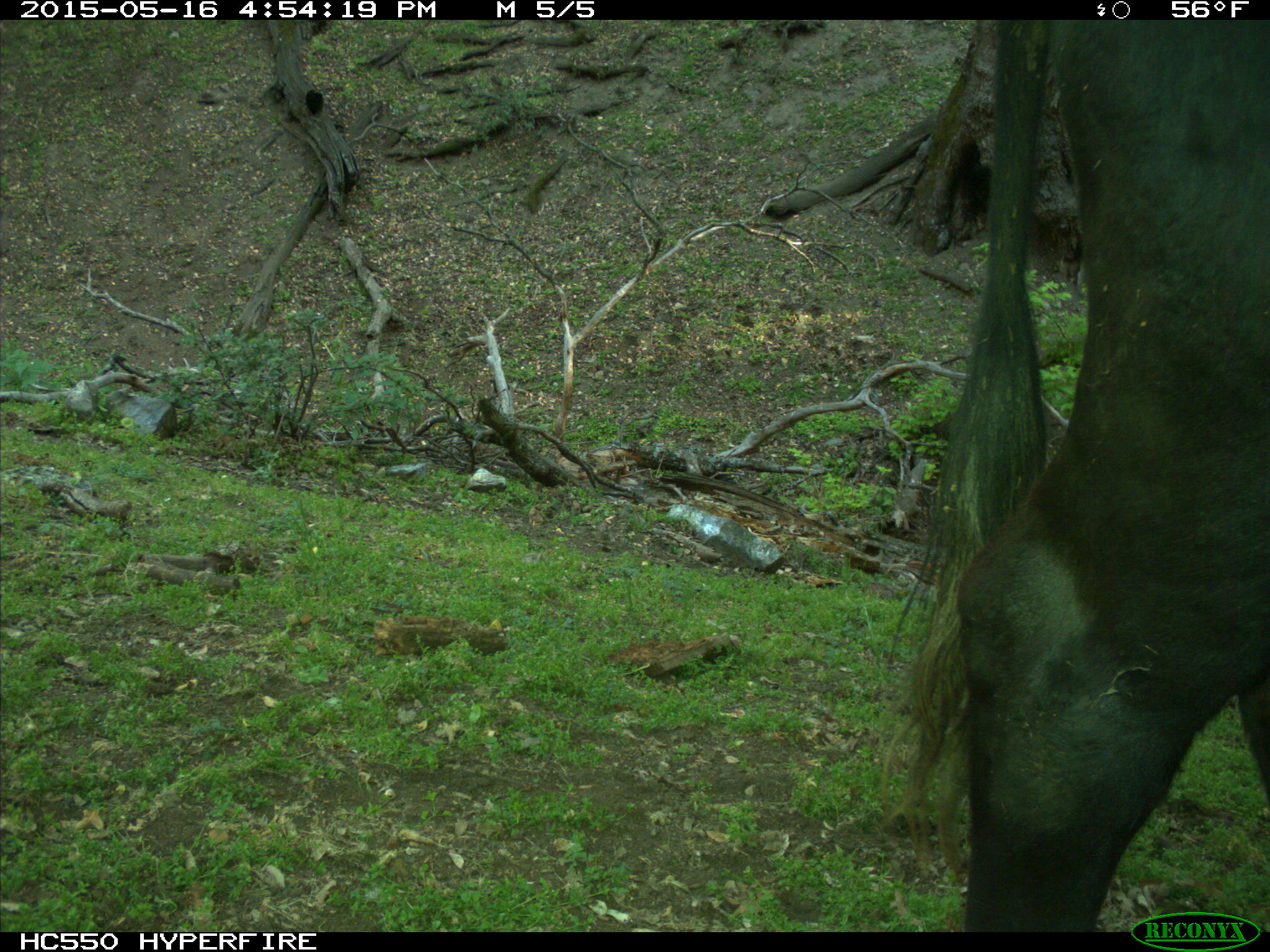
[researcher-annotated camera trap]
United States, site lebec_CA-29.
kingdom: Animalia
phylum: Chordata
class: Mammalia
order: Artiodactyla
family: Bovidae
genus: Bos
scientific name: Bos taurus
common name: domestic cow